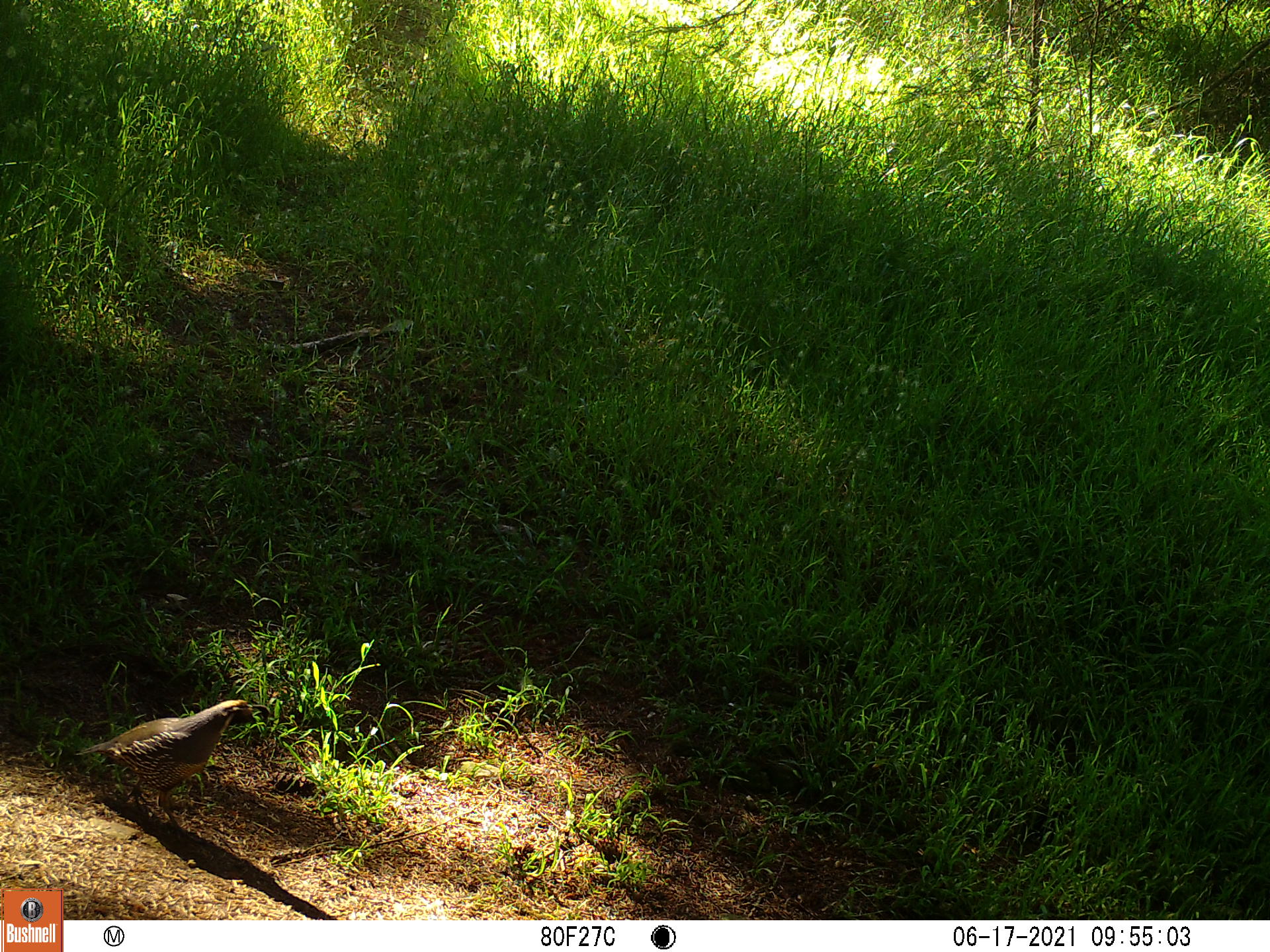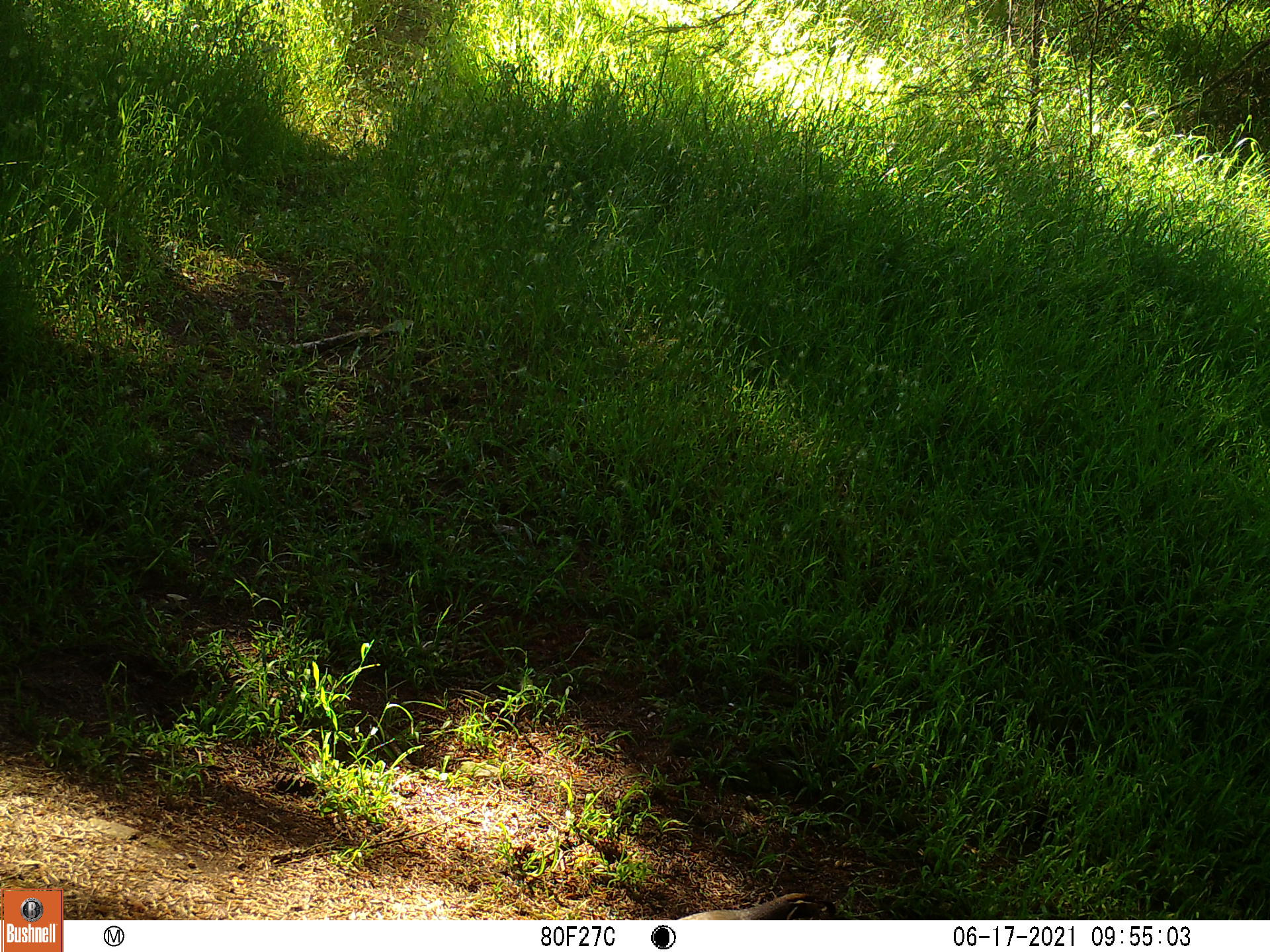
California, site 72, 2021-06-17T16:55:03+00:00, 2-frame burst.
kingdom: Animalia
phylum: Chordata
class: Aves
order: Galliformes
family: Odontophoridae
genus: Callipepla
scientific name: Callipepla californica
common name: california quail